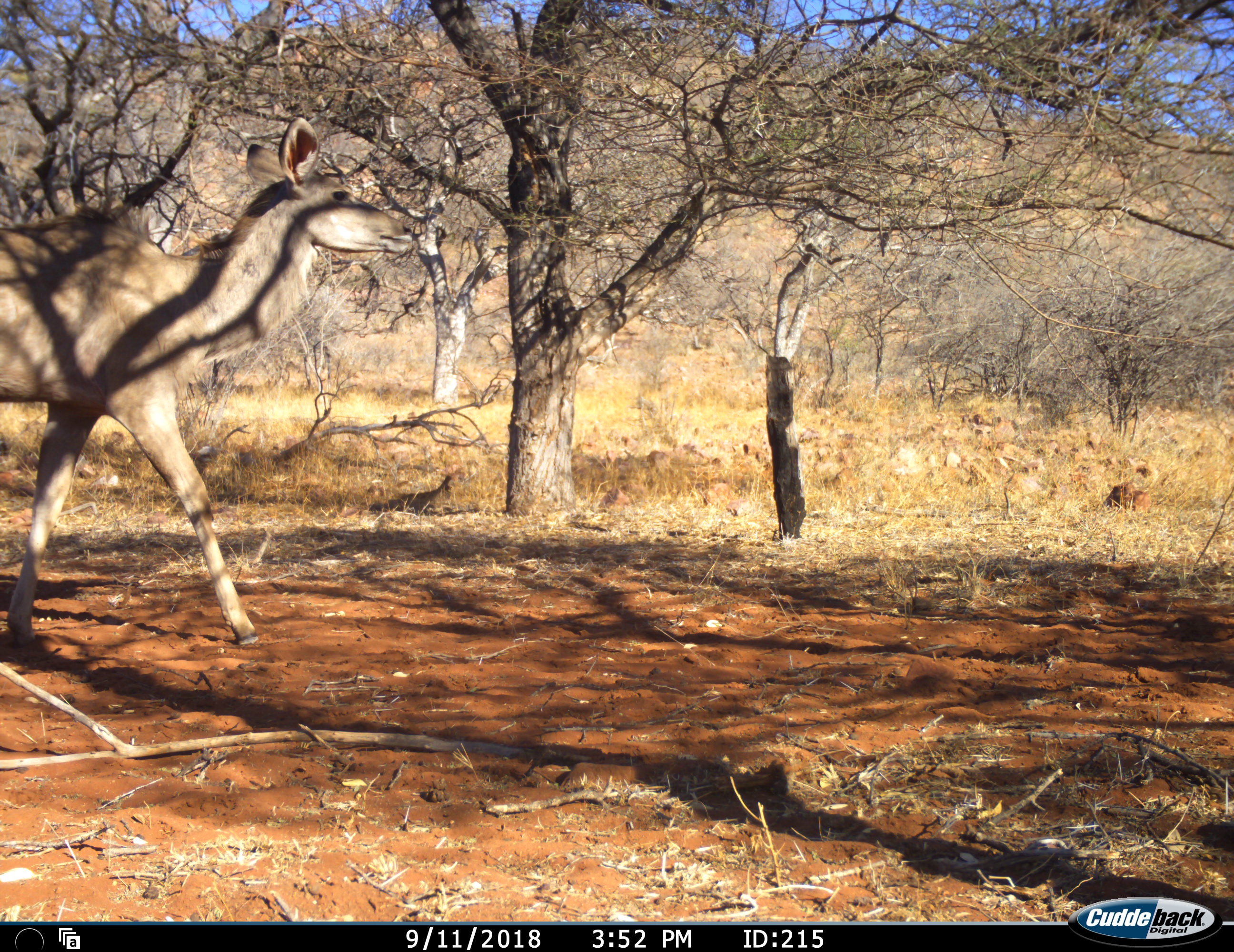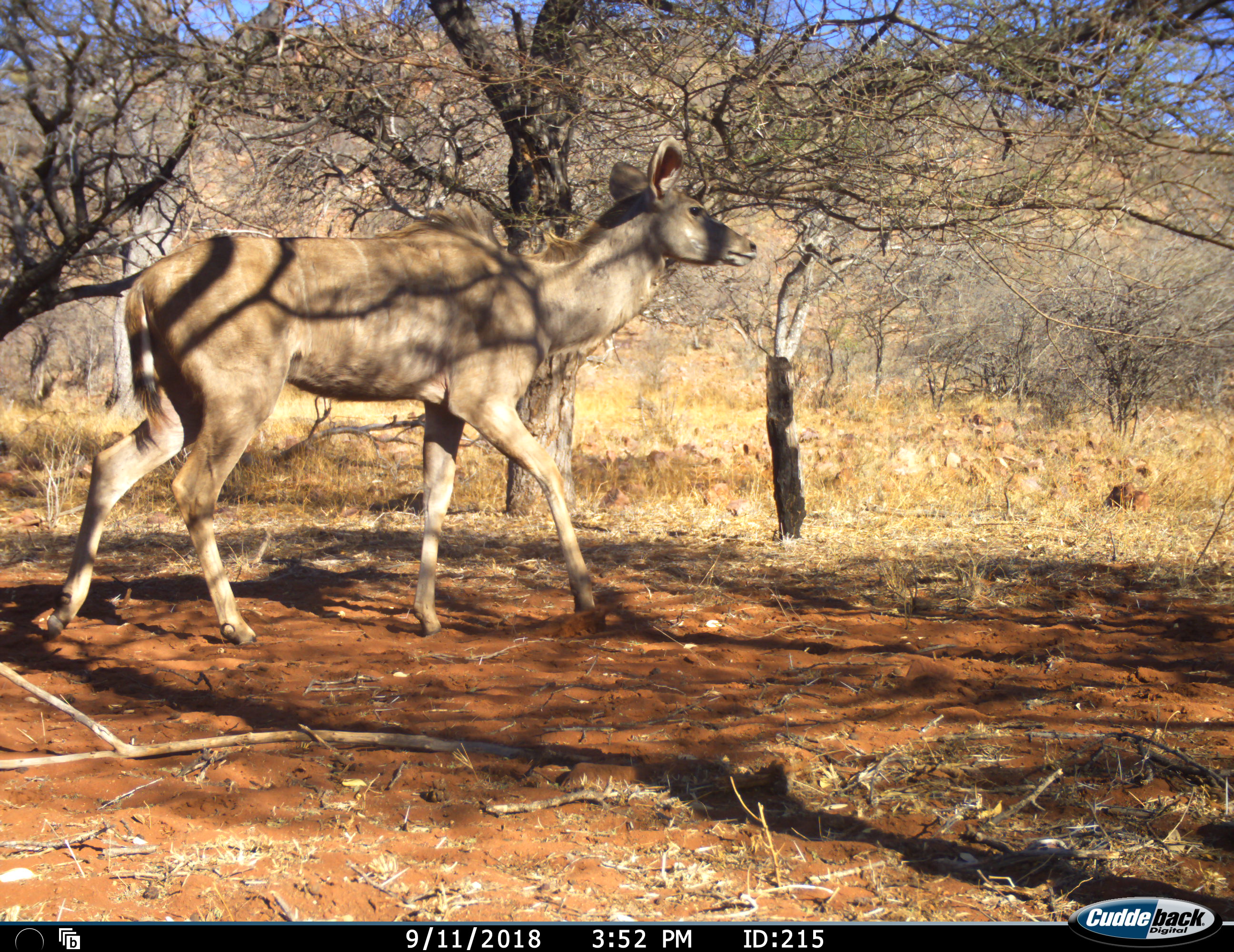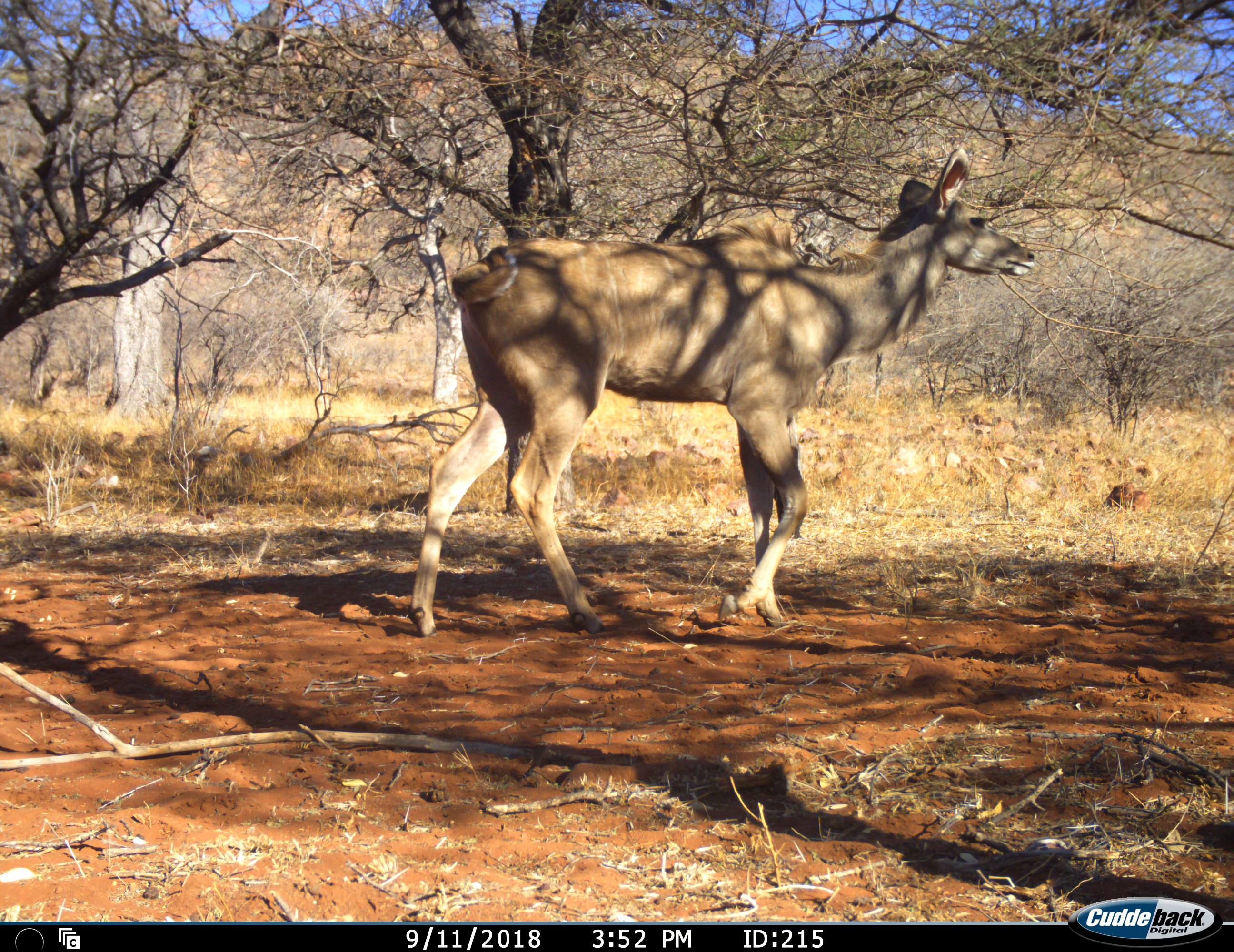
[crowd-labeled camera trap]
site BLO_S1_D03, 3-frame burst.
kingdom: Animalia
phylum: Chordata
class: Mammalia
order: Artiodactyla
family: Bovidae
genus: Tragelaphus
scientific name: Tragelaphus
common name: kudu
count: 1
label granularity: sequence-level